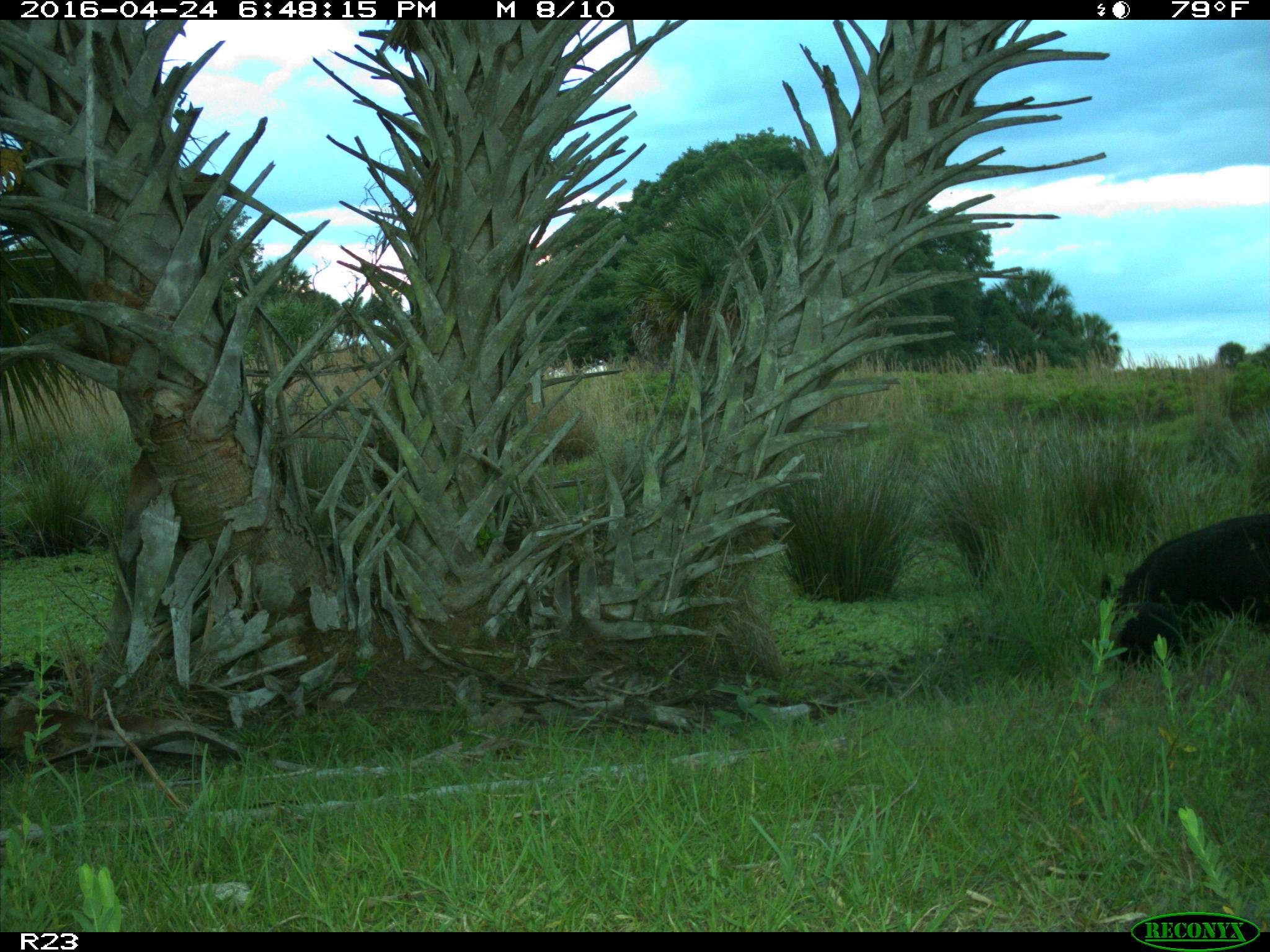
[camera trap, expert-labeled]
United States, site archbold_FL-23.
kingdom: Animalia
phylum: Chordata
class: Mammalia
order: Artiodactyla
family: Suidae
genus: Sus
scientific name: Sus scrofa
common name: wild boar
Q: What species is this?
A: Sus scrofa (wild boar).